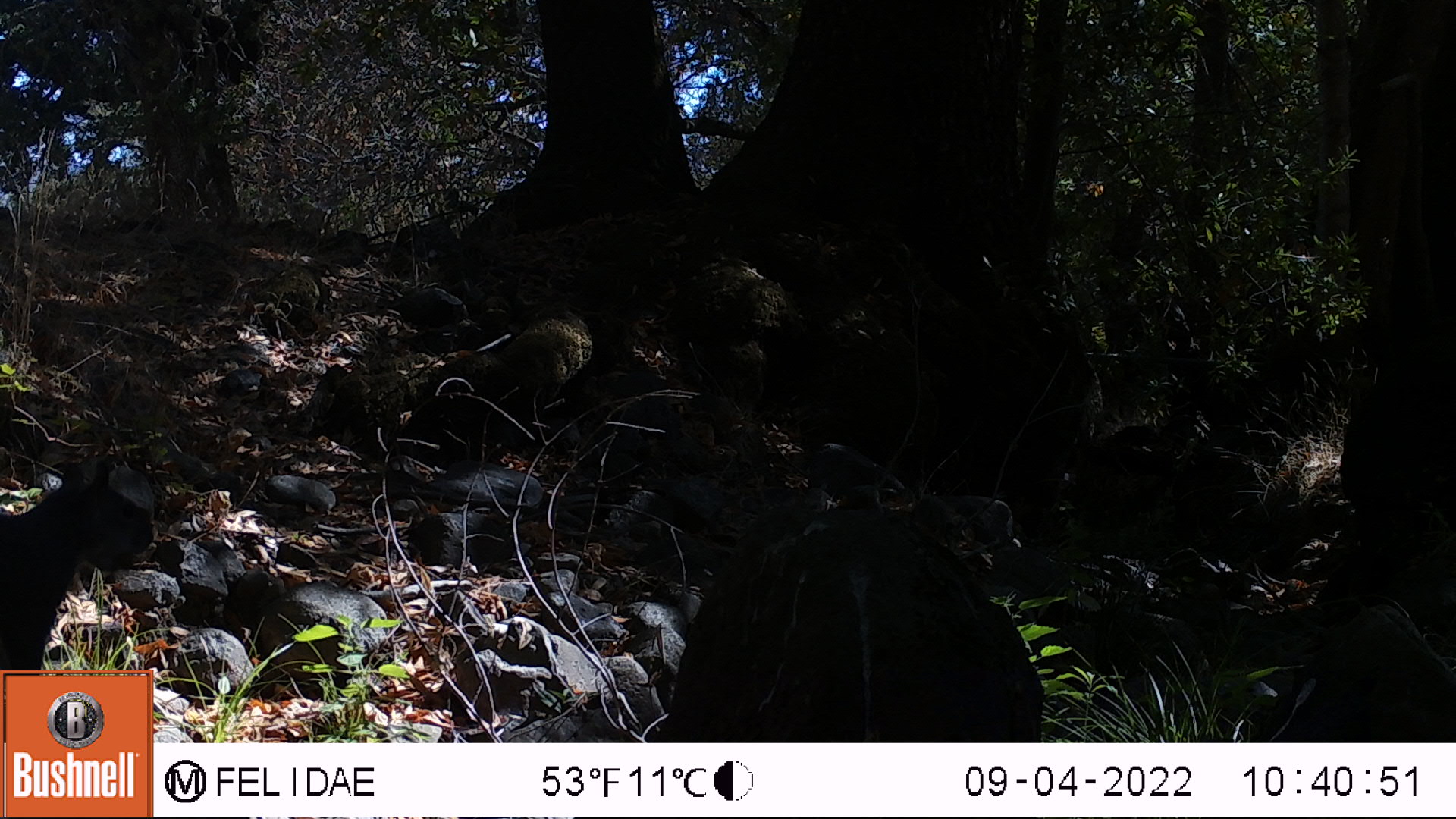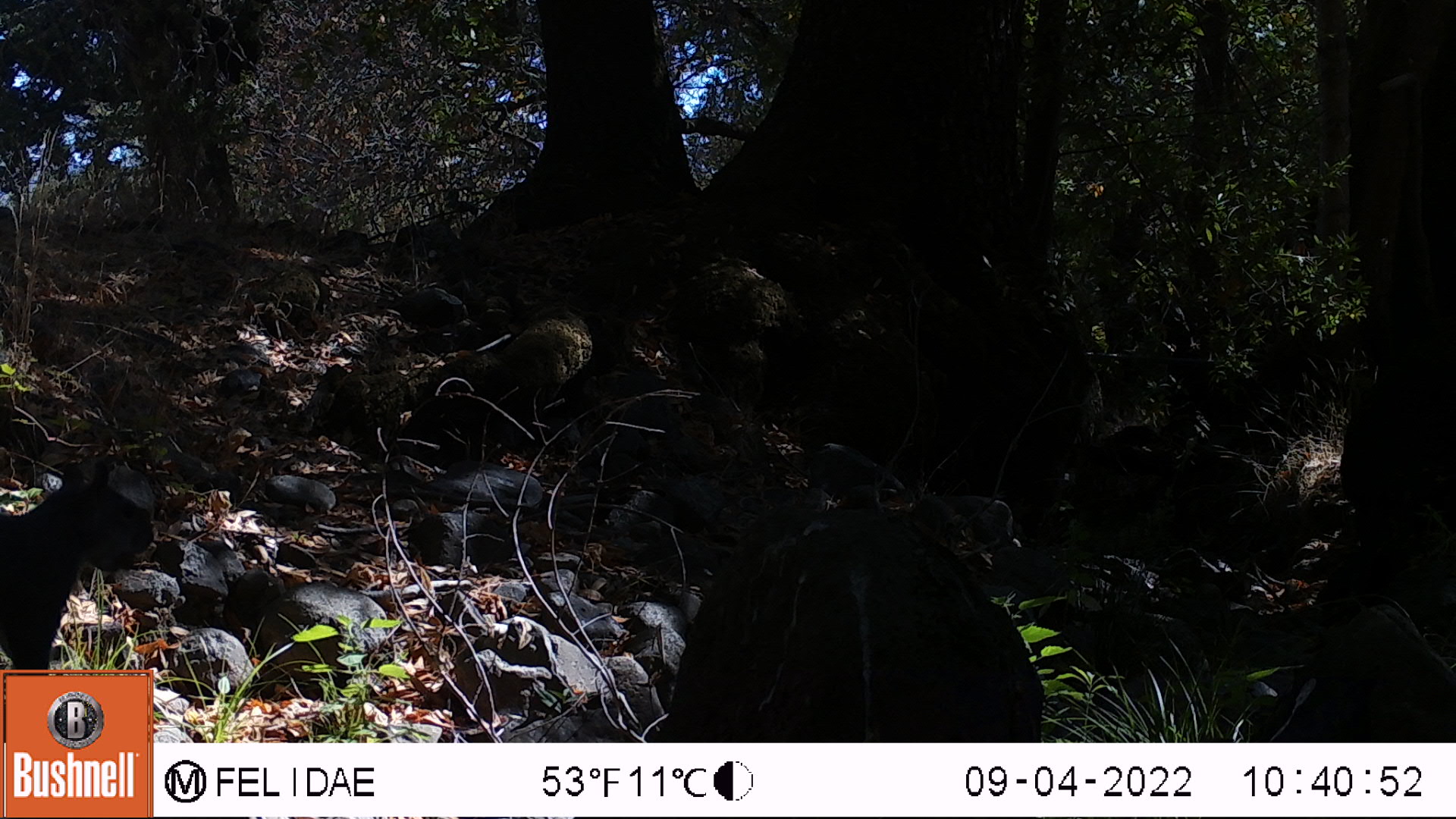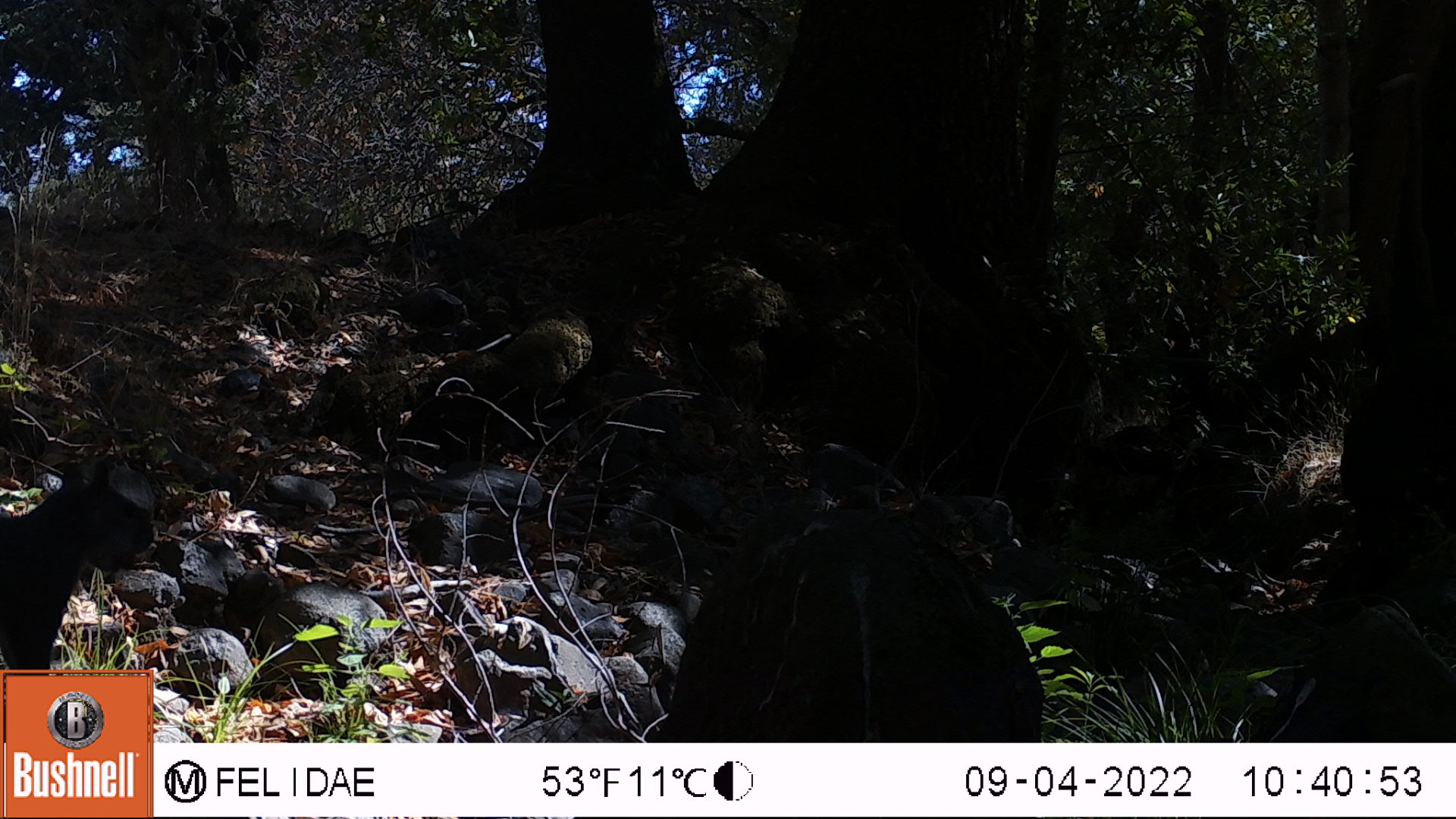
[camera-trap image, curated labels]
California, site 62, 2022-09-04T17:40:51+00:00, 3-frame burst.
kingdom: Animalia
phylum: Chordata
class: Mammalia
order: Rodentia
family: Sciuridae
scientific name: Sciuridae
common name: squirrel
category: unknown squirrel